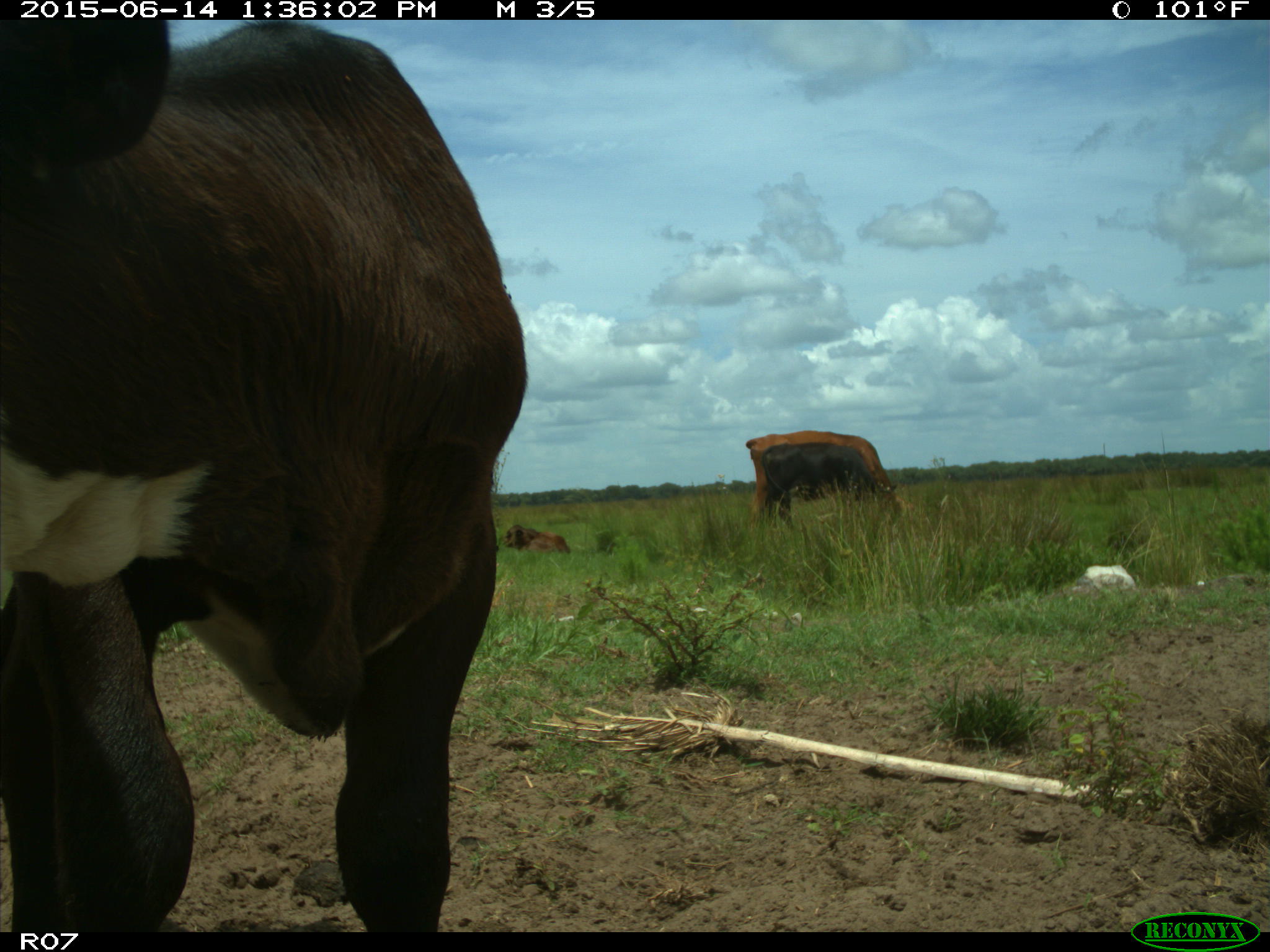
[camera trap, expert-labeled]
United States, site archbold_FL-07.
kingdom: Animalia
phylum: Chordata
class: Mammalia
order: Artiodactyla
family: Bovidae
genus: Bos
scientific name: Bos taurus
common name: domestic cow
Bos taurus (domestic cow).